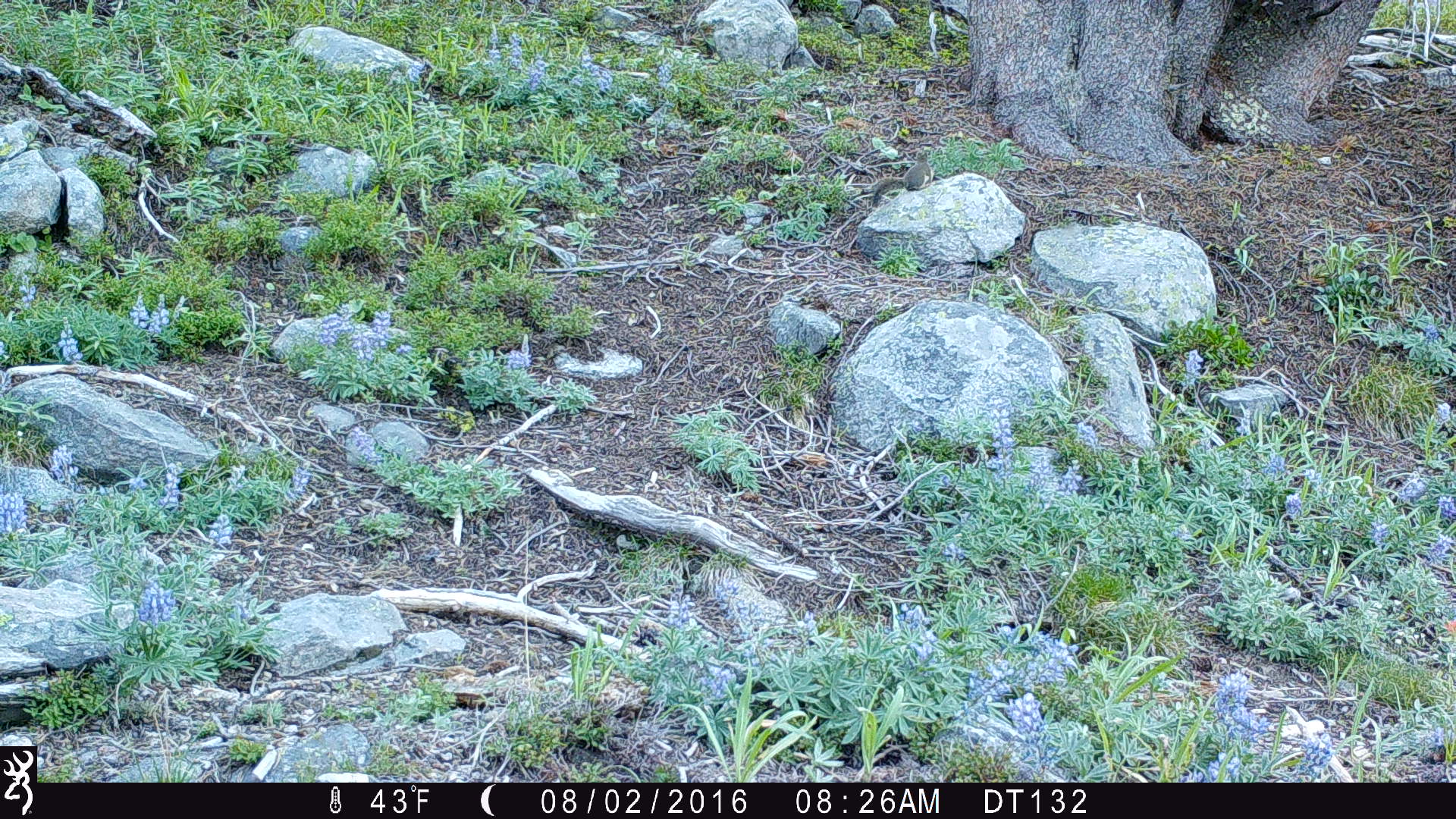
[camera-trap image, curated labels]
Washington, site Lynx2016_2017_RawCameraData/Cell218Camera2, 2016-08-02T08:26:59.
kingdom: Animalia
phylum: Chordata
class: Mammalia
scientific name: Mammalia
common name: small mammal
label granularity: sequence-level